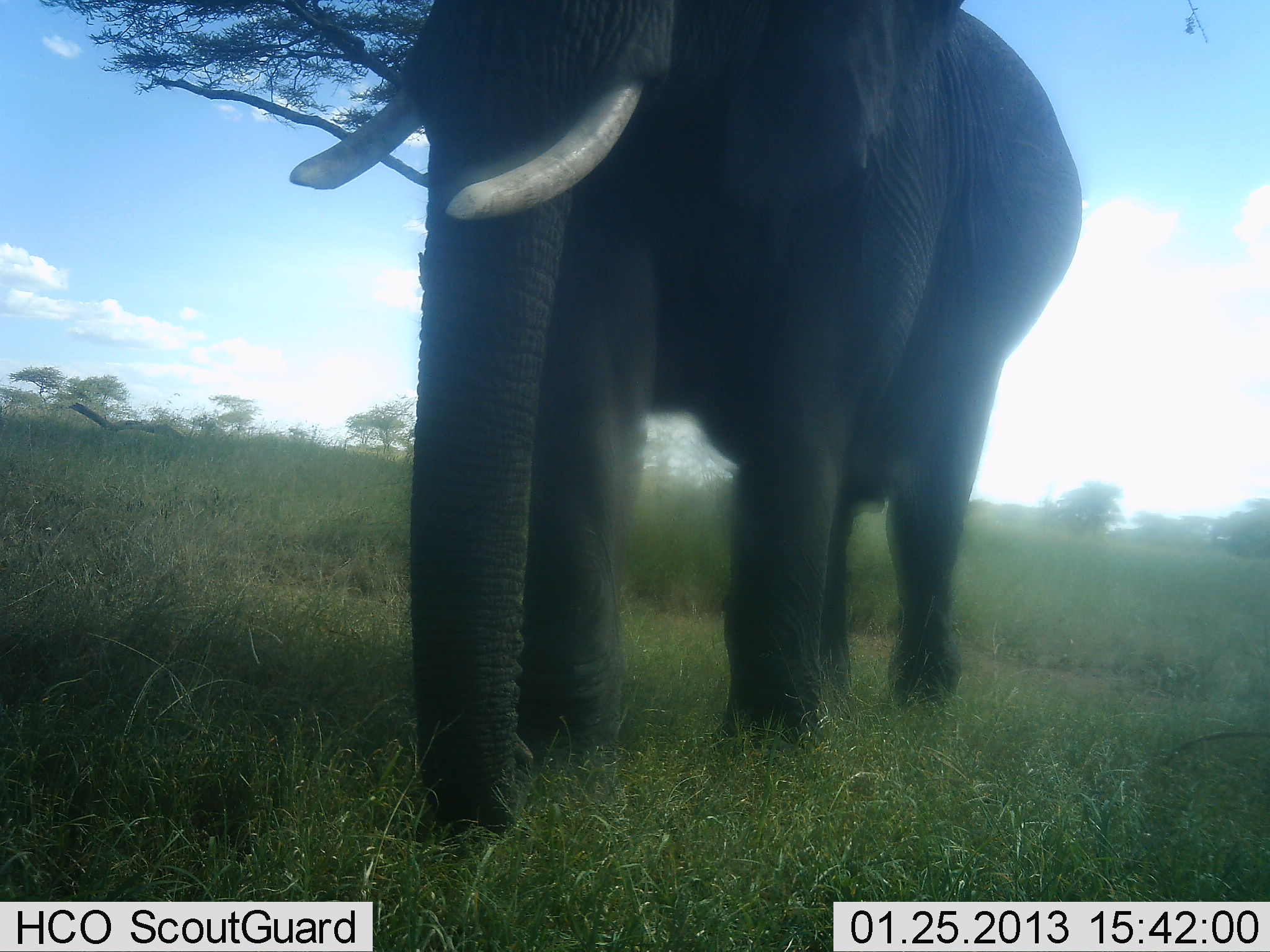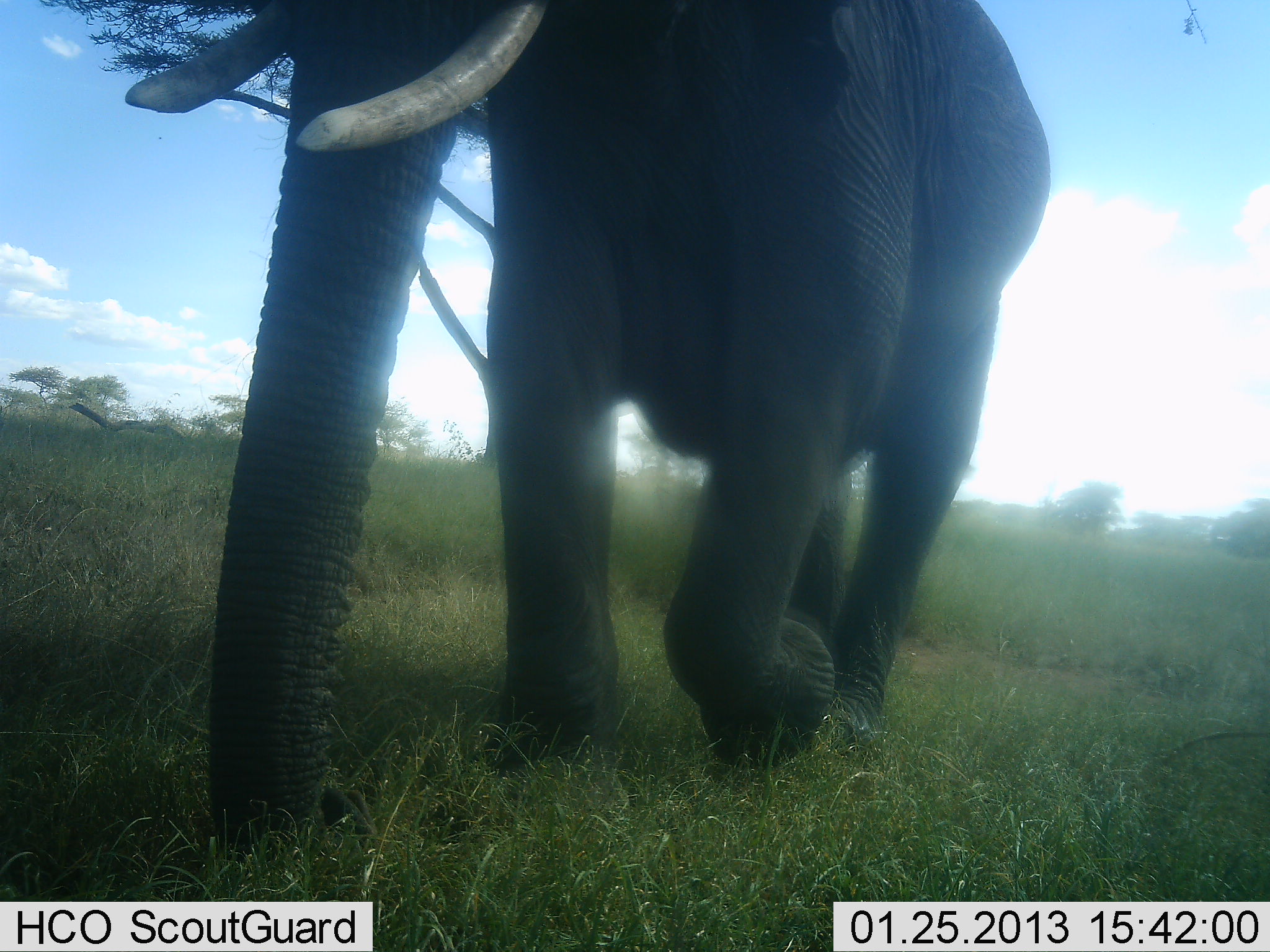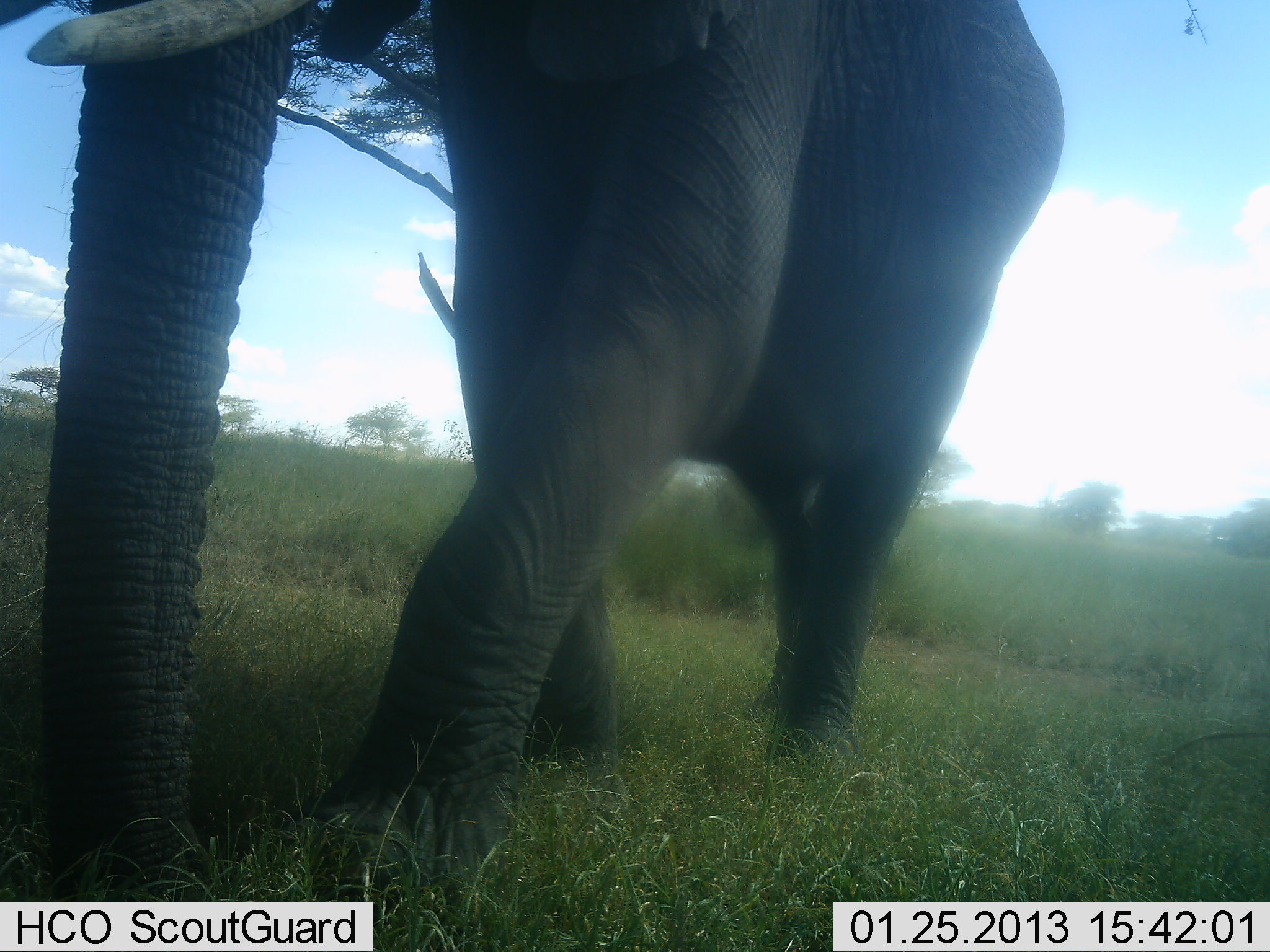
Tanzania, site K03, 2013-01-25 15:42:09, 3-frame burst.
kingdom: Animalia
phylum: Chordata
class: Mammalia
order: Proboscidea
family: Elephantidae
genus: Loxodonta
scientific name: Loxodonta africana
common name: african bush elephant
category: elephant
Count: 1.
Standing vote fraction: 3%.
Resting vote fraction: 0%.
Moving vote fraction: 97%.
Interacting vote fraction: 0%.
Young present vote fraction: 0%.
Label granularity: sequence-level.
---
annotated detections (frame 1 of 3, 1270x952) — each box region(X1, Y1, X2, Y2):
animal: region(289, 0, 1083, 840)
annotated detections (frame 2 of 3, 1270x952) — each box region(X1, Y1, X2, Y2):
animal: region(124, 0, 1052, 847)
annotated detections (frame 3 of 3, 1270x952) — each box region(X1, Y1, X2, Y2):
animal: region(0, 0, 1066, 901)